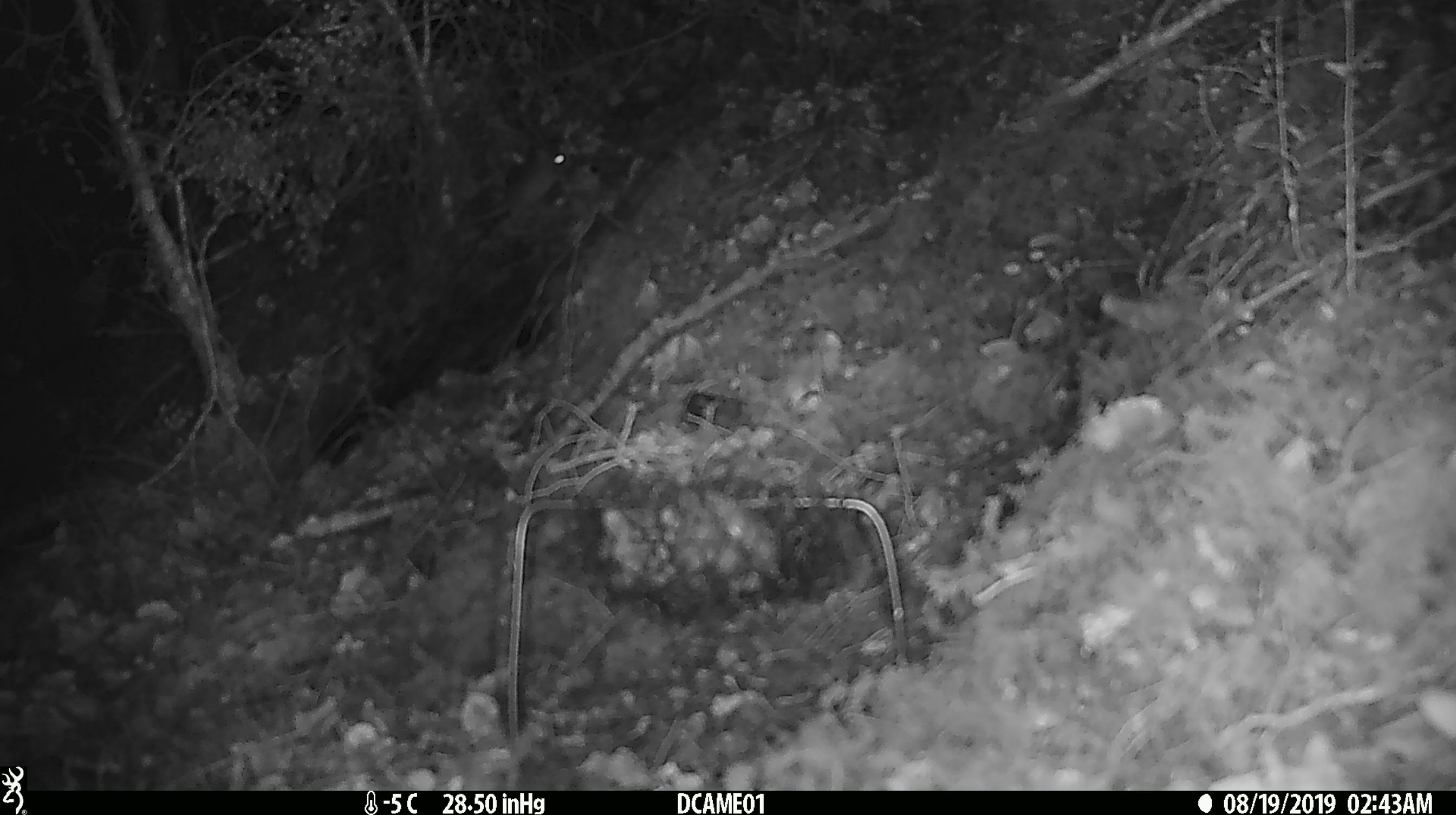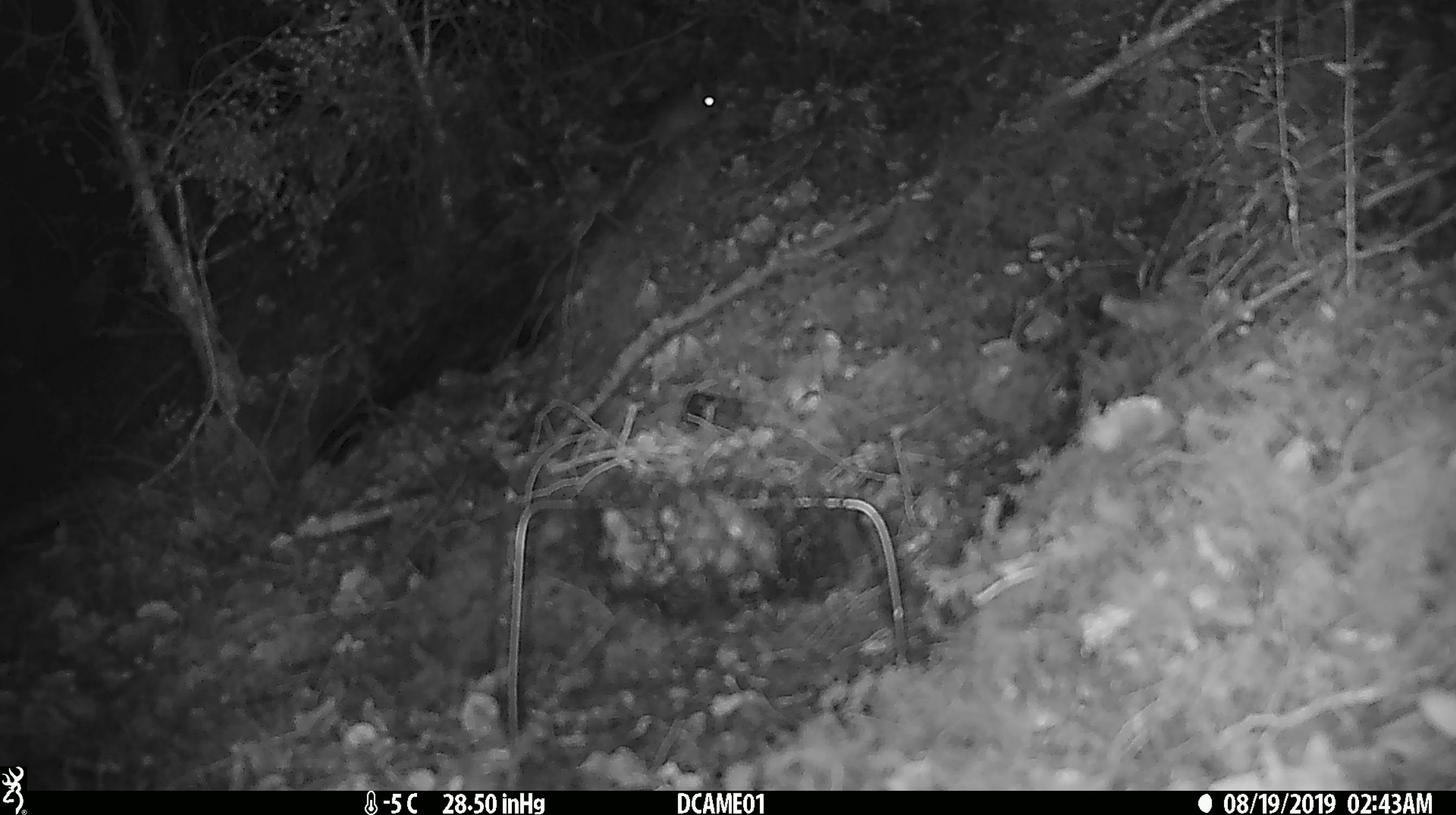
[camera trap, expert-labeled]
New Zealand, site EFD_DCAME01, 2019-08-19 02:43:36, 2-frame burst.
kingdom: Animalia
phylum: Chordata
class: Mammalia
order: Rodentia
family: Muridae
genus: Mus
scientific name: Mus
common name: mouse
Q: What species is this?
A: Mouse (Mus).